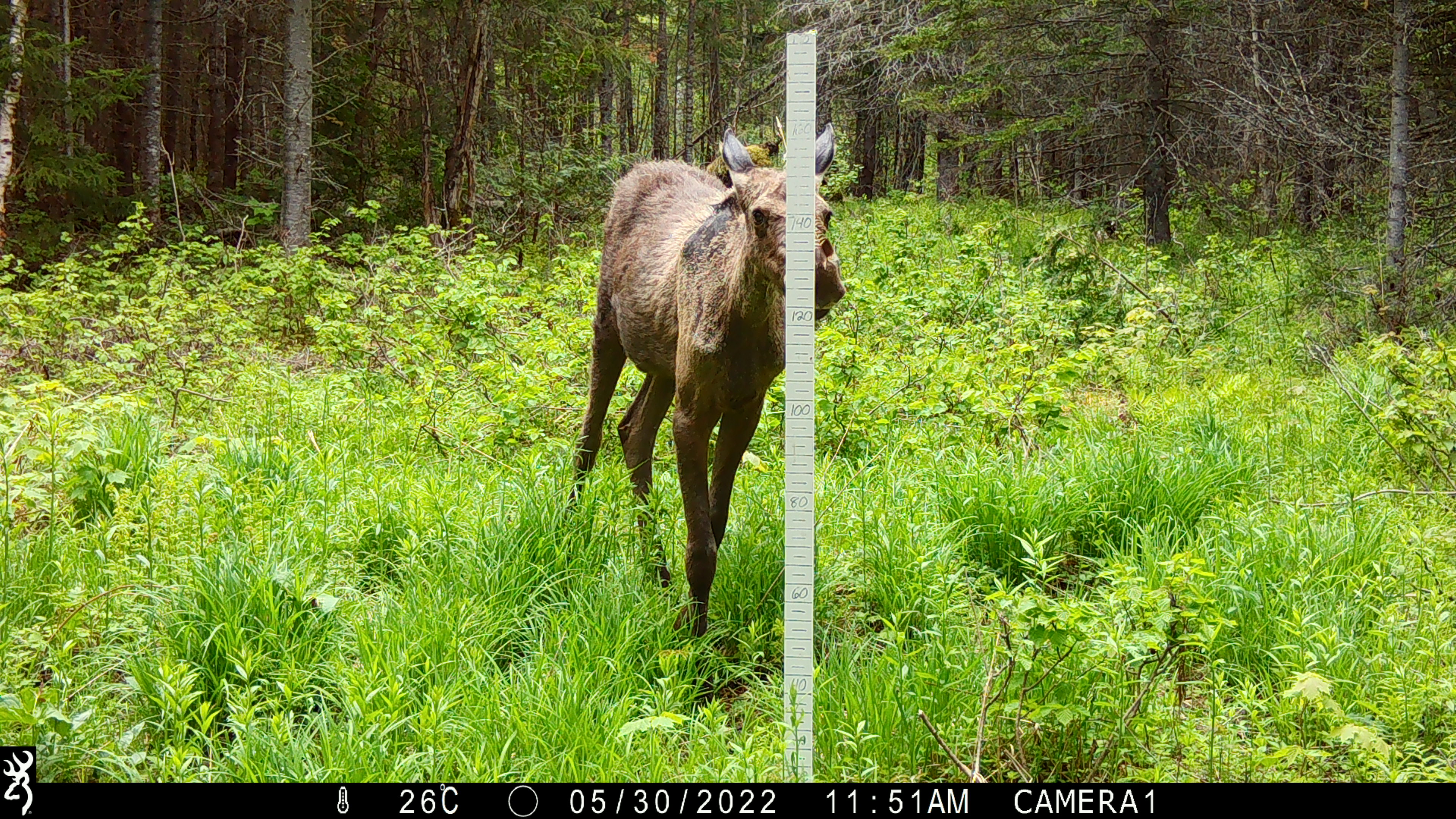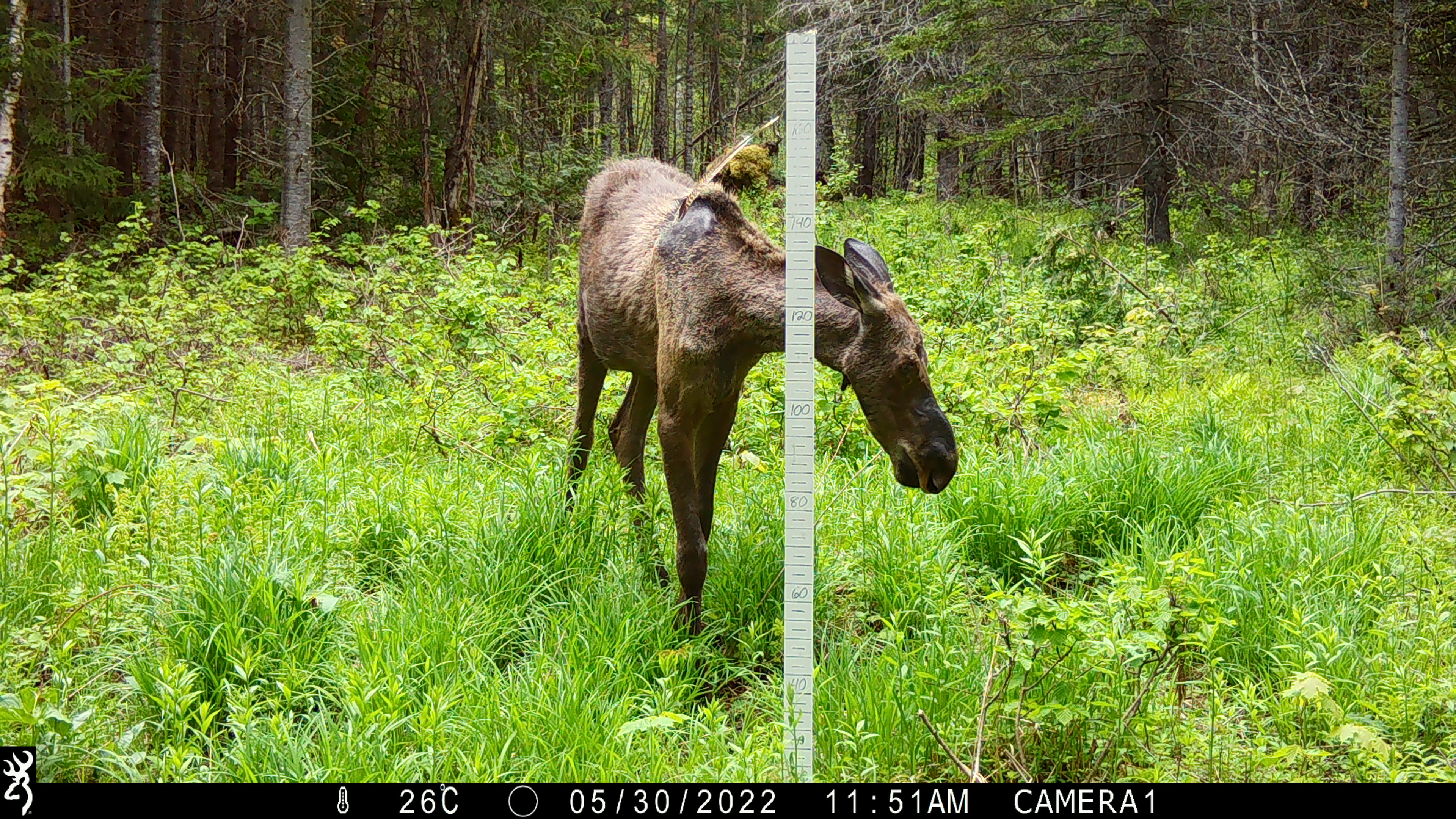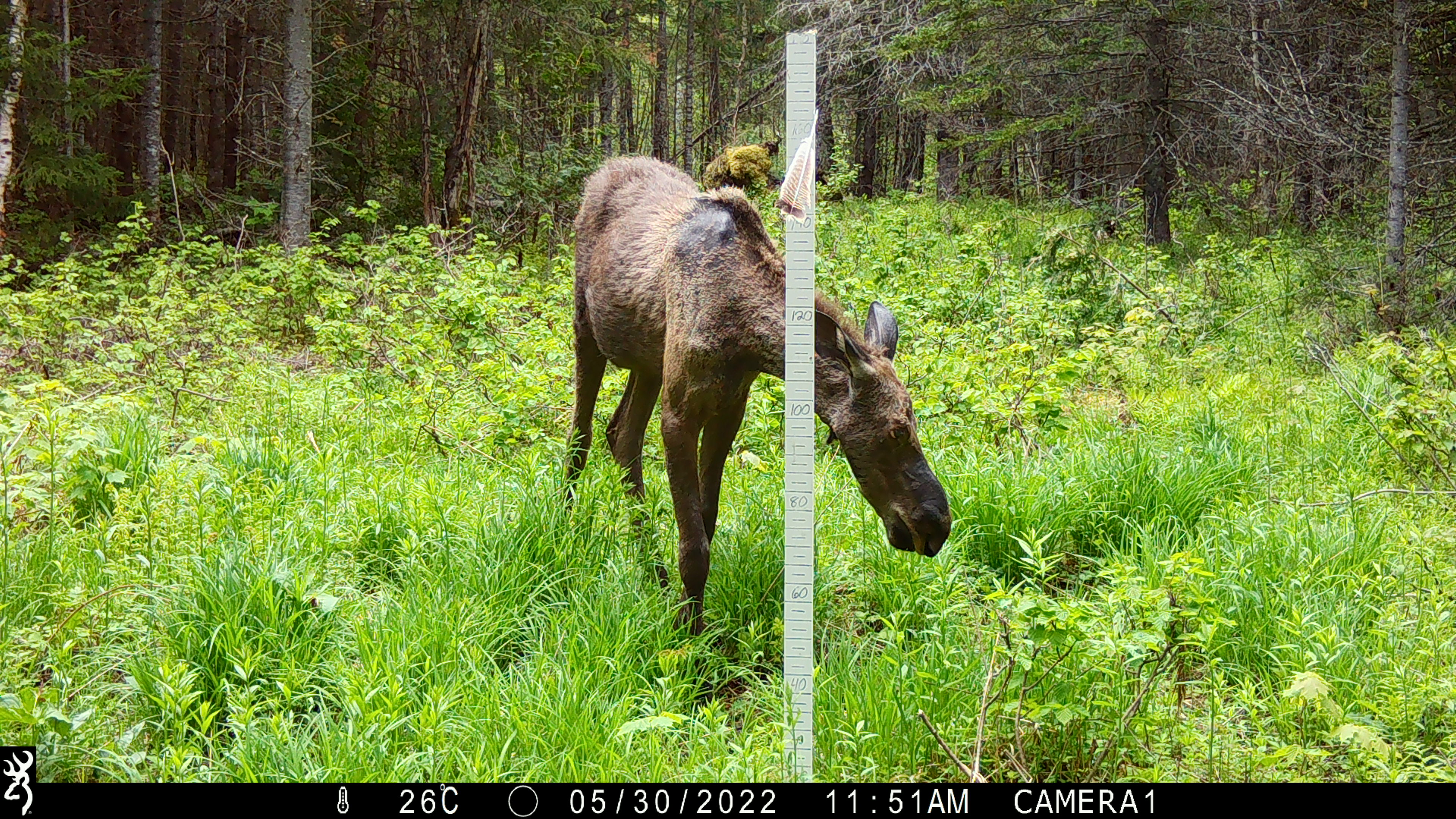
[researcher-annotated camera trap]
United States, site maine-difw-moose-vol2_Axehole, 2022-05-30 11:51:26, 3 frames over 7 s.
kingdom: Animalia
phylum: Chordata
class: Mammalia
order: Artiodactyla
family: Cervidae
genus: Alces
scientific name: Alces alces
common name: moose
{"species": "moose (Alces alces)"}